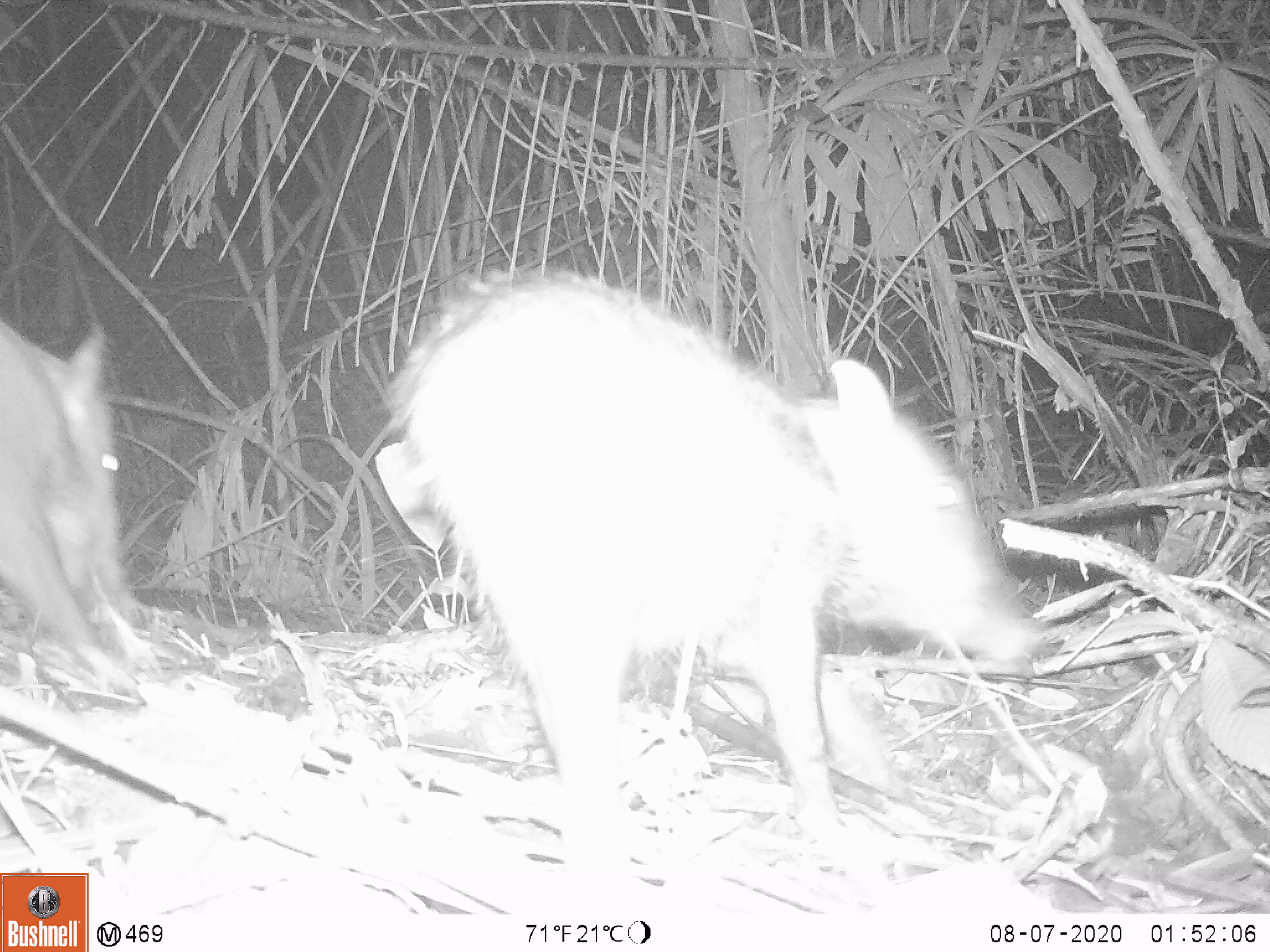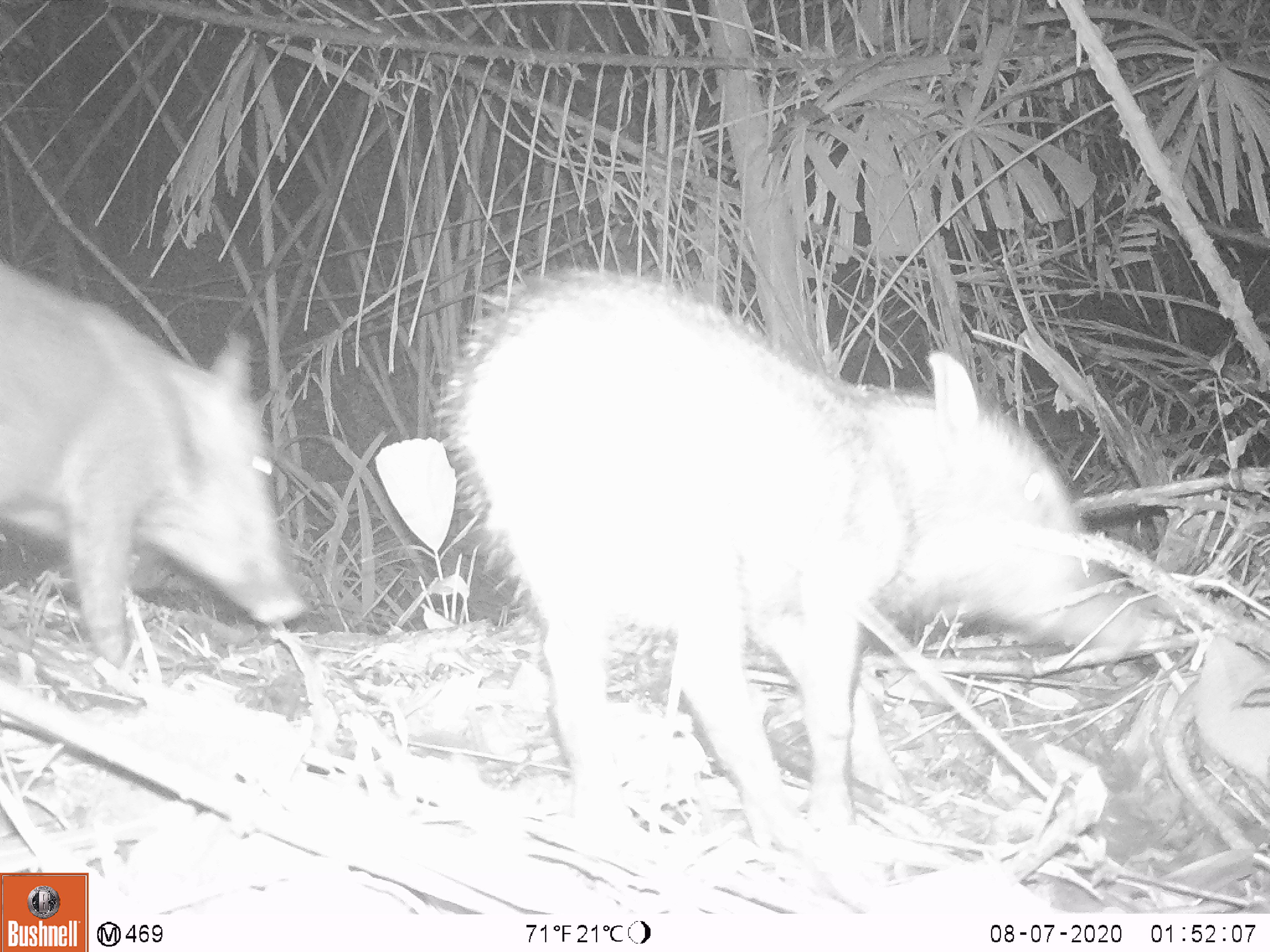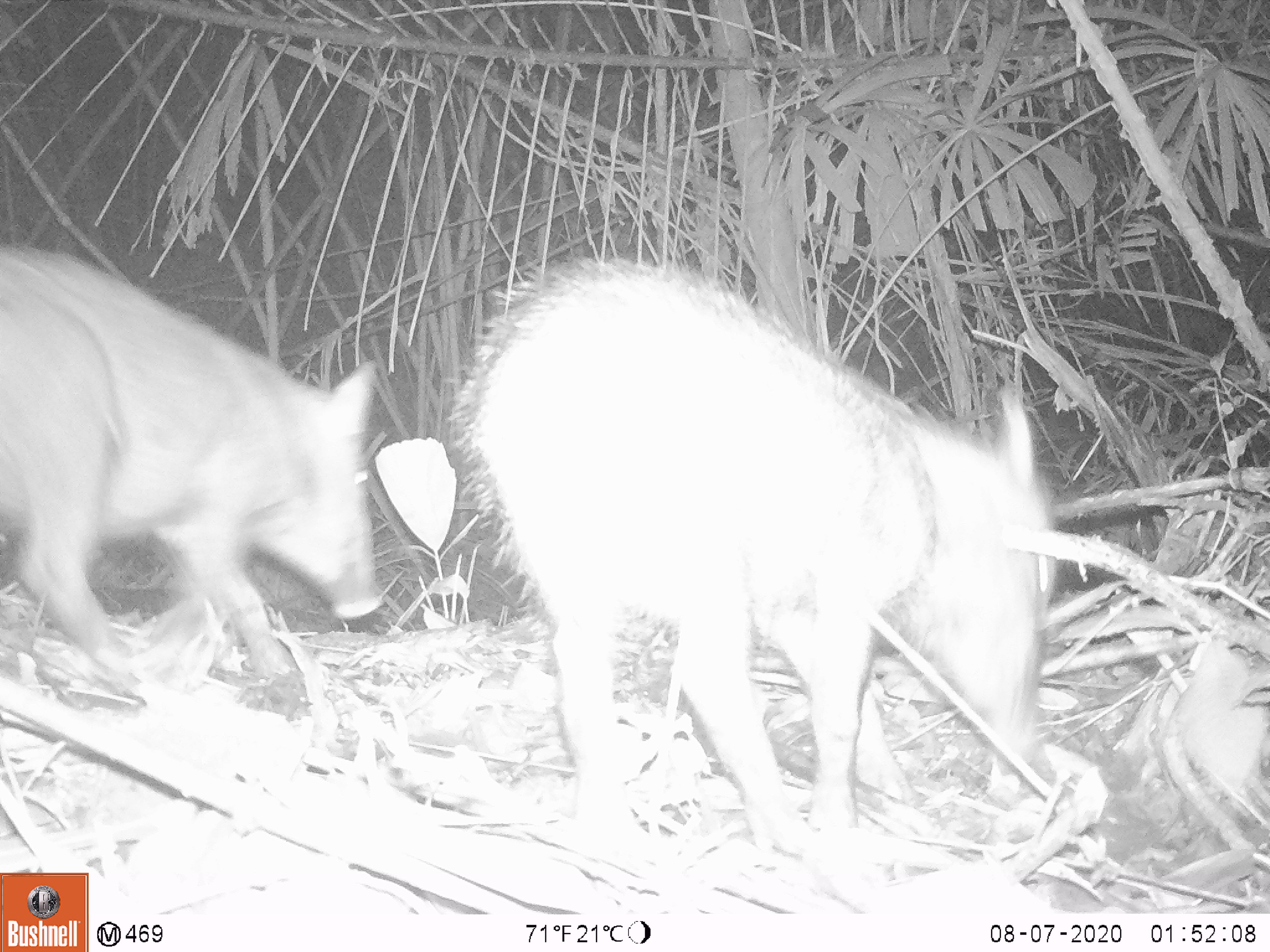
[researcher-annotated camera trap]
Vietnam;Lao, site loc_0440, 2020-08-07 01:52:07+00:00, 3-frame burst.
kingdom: Animalia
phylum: Chordata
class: Mammalia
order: Artiodactyla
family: Suidae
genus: Sus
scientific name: Sus scrofa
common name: eurasian wild pig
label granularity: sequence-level